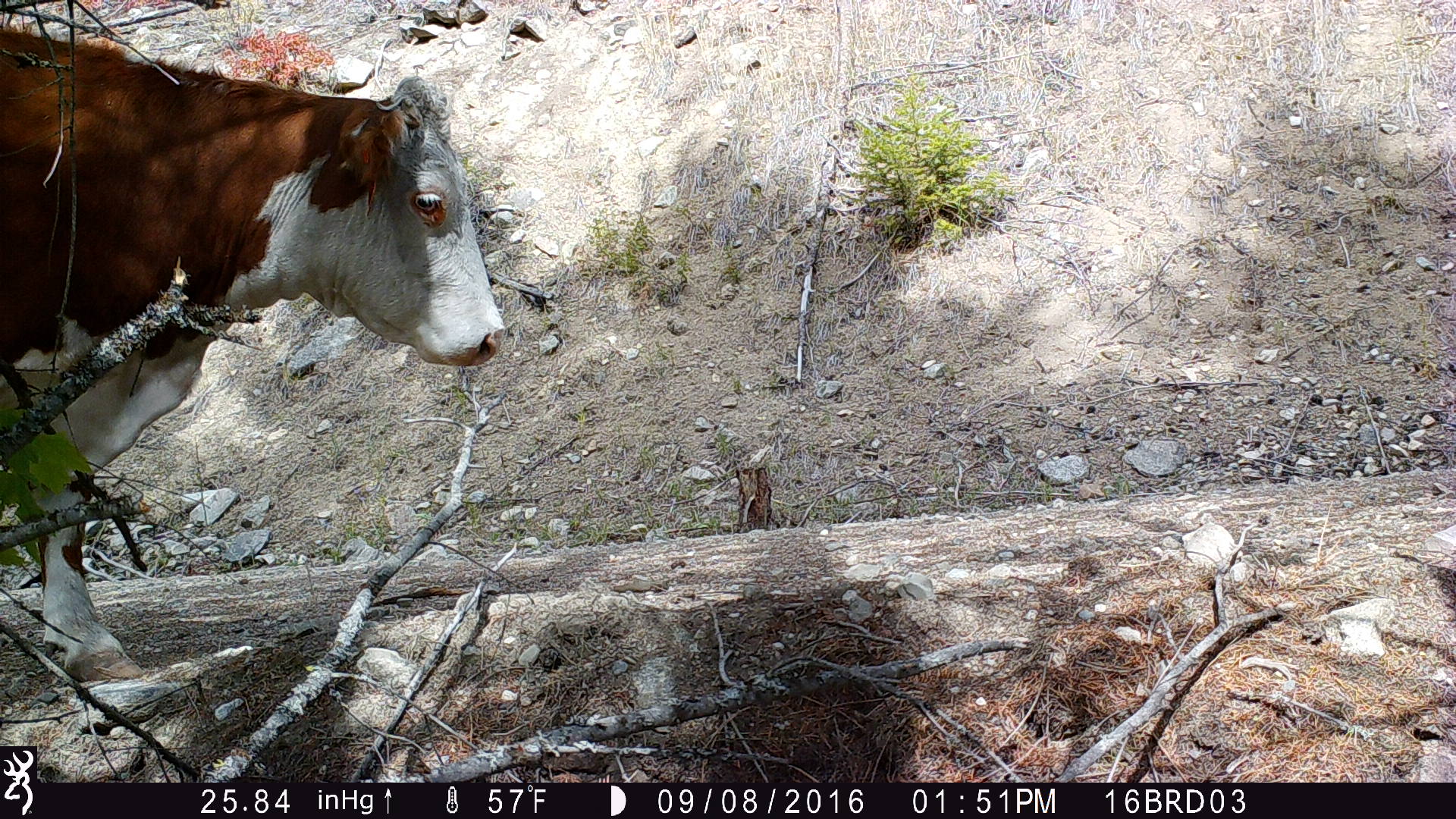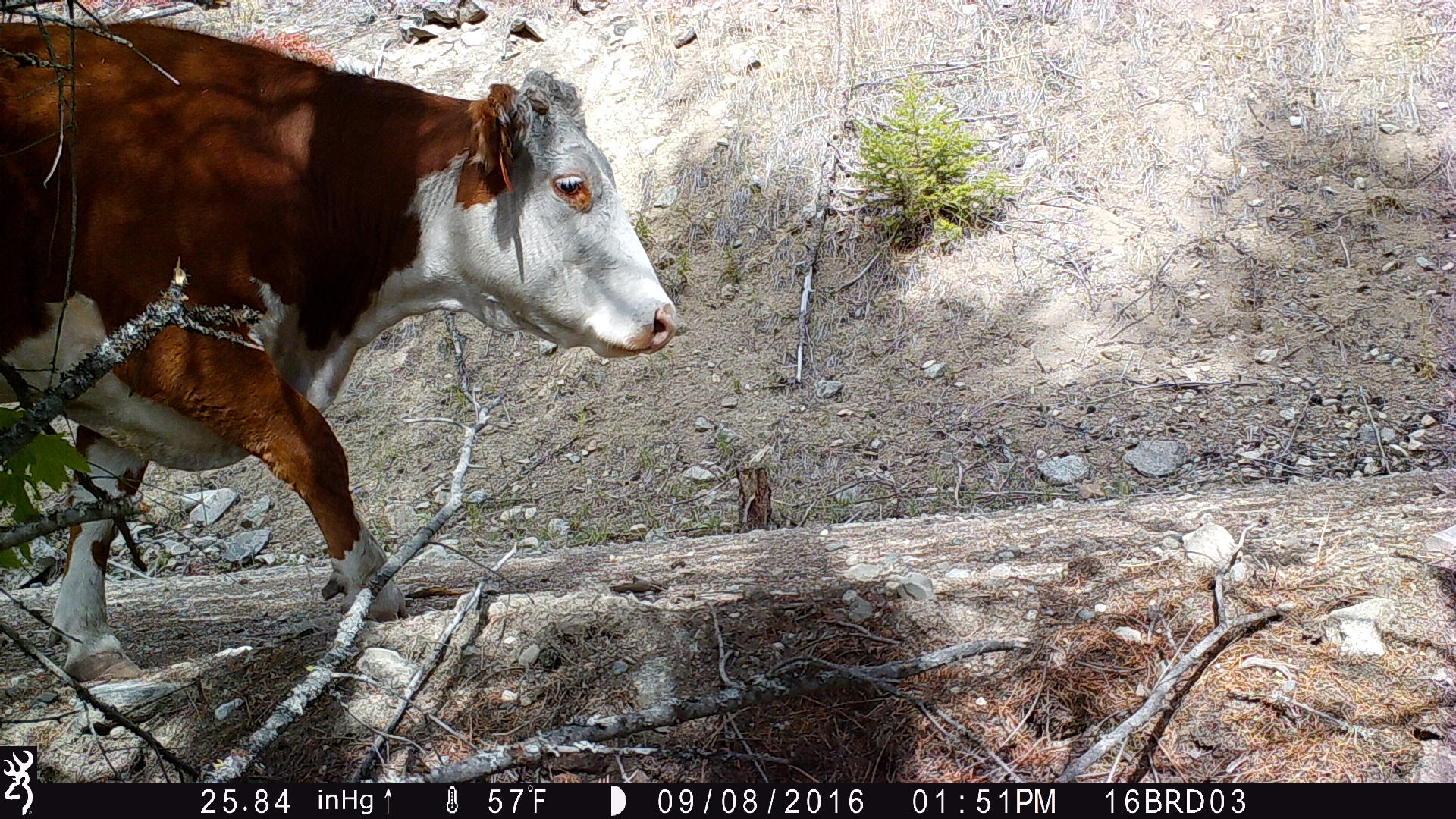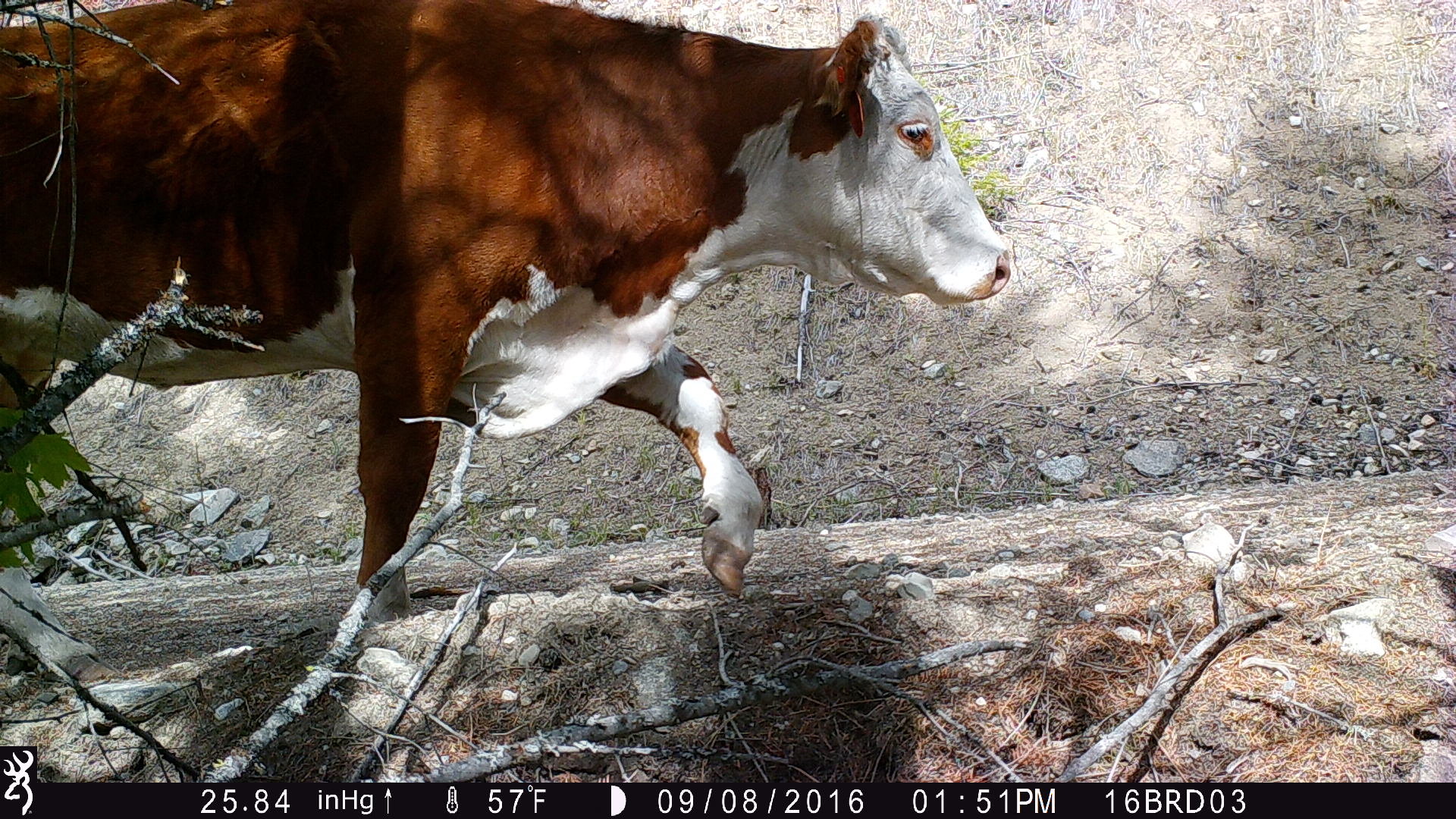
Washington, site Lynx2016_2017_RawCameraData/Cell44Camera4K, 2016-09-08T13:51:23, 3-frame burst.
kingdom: Animalia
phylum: Chordata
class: Mammalia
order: Artiodactyla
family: Bovidae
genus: Bos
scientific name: Bos taurus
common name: domestic cattle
Domestic cattle (Bos taurus). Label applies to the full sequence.